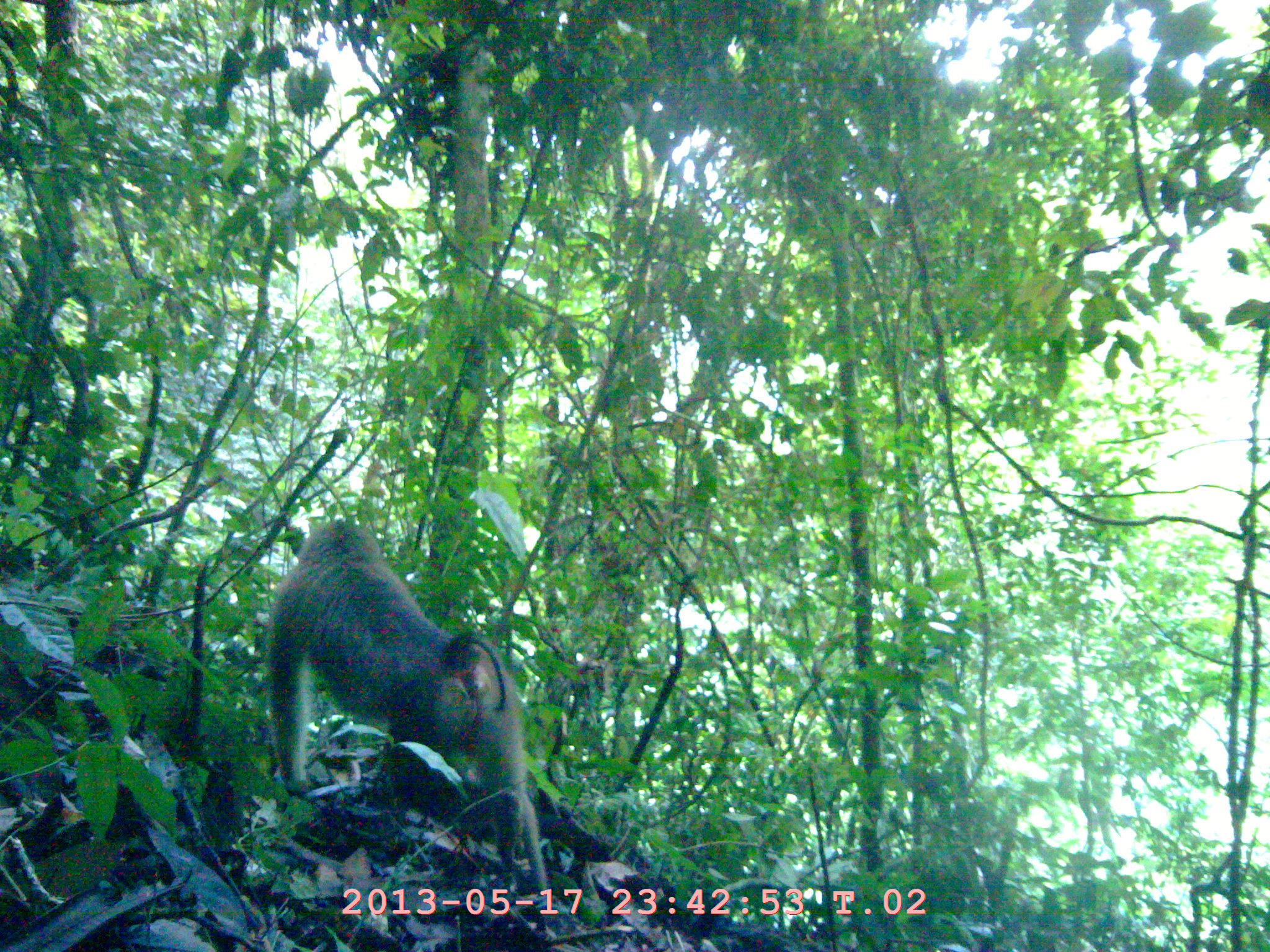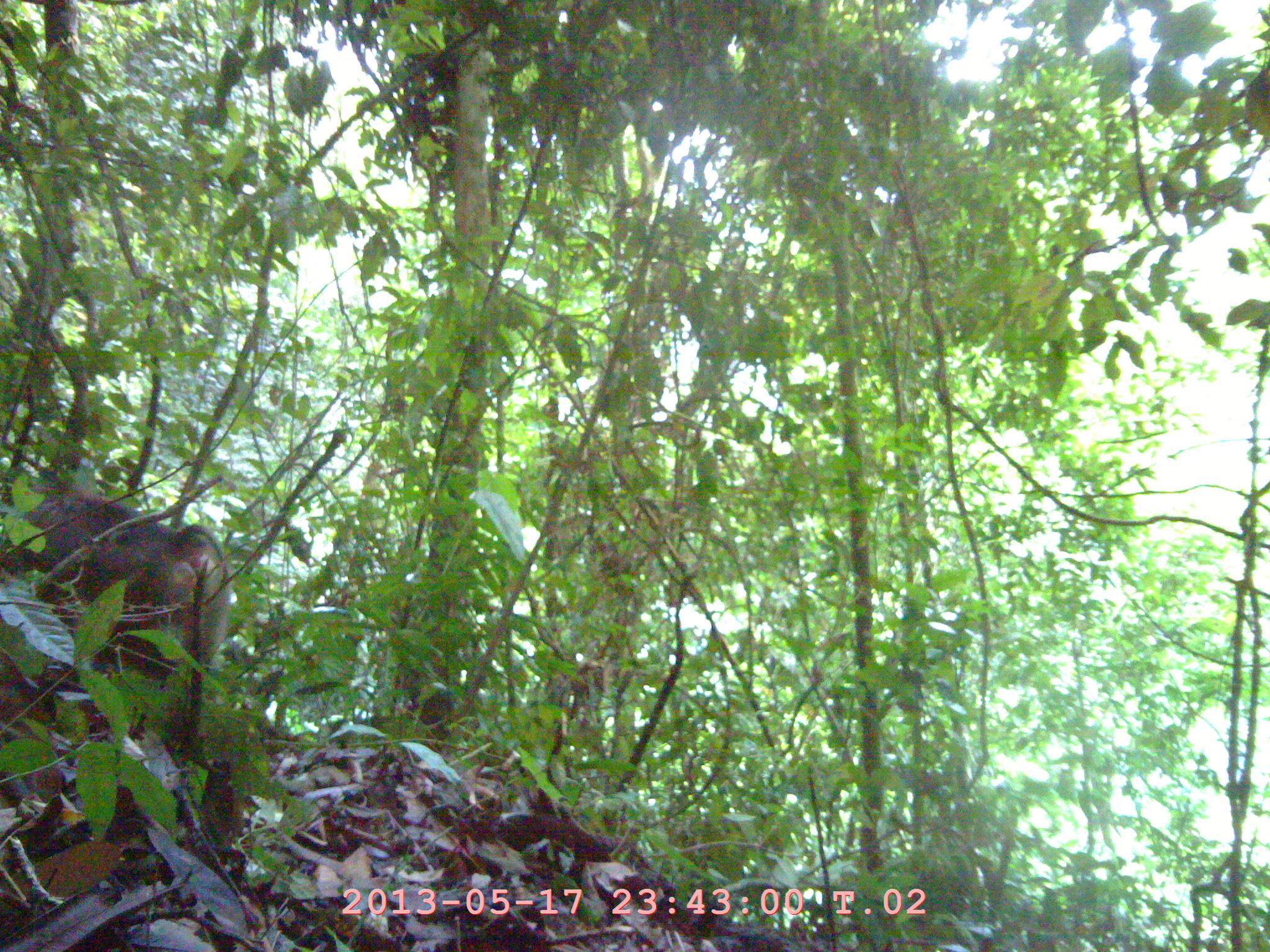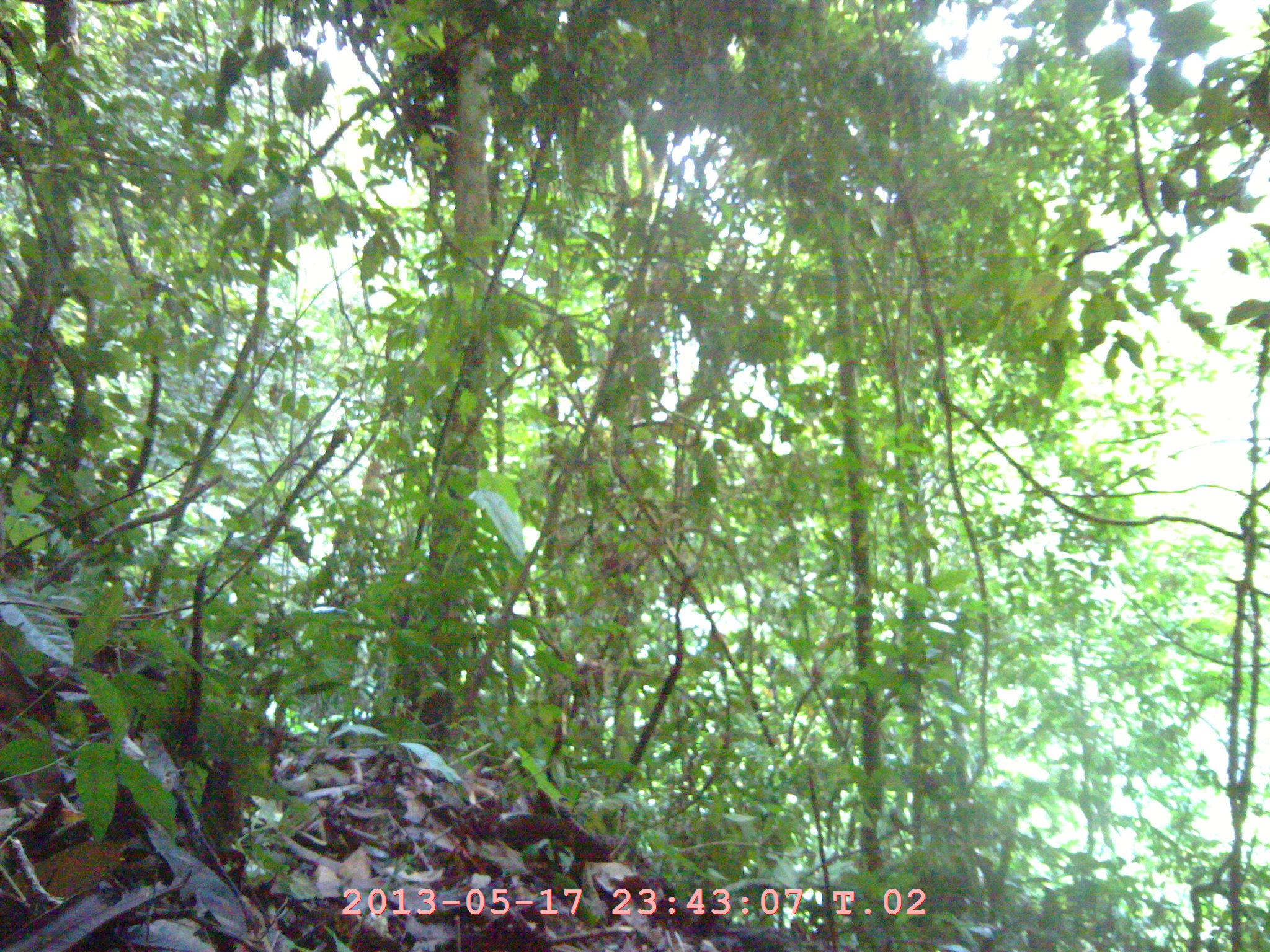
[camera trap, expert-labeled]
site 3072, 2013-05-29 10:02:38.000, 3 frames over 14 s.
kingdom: Animalia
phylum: Chordata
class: Mammalia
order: Primates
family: Cercopithecidae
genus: Macaca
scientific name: Macaca nemestrina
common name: southern pig-tailed macaque